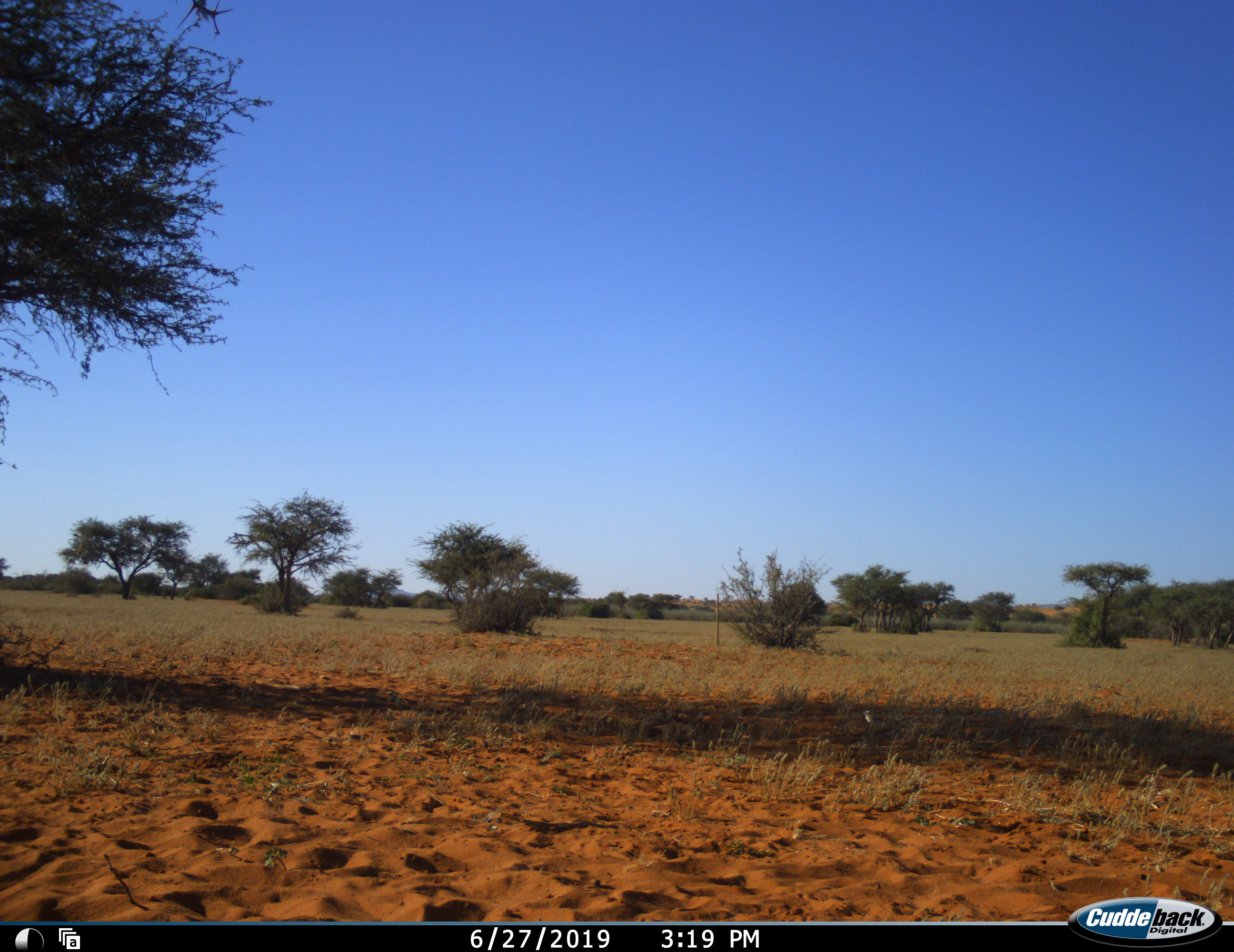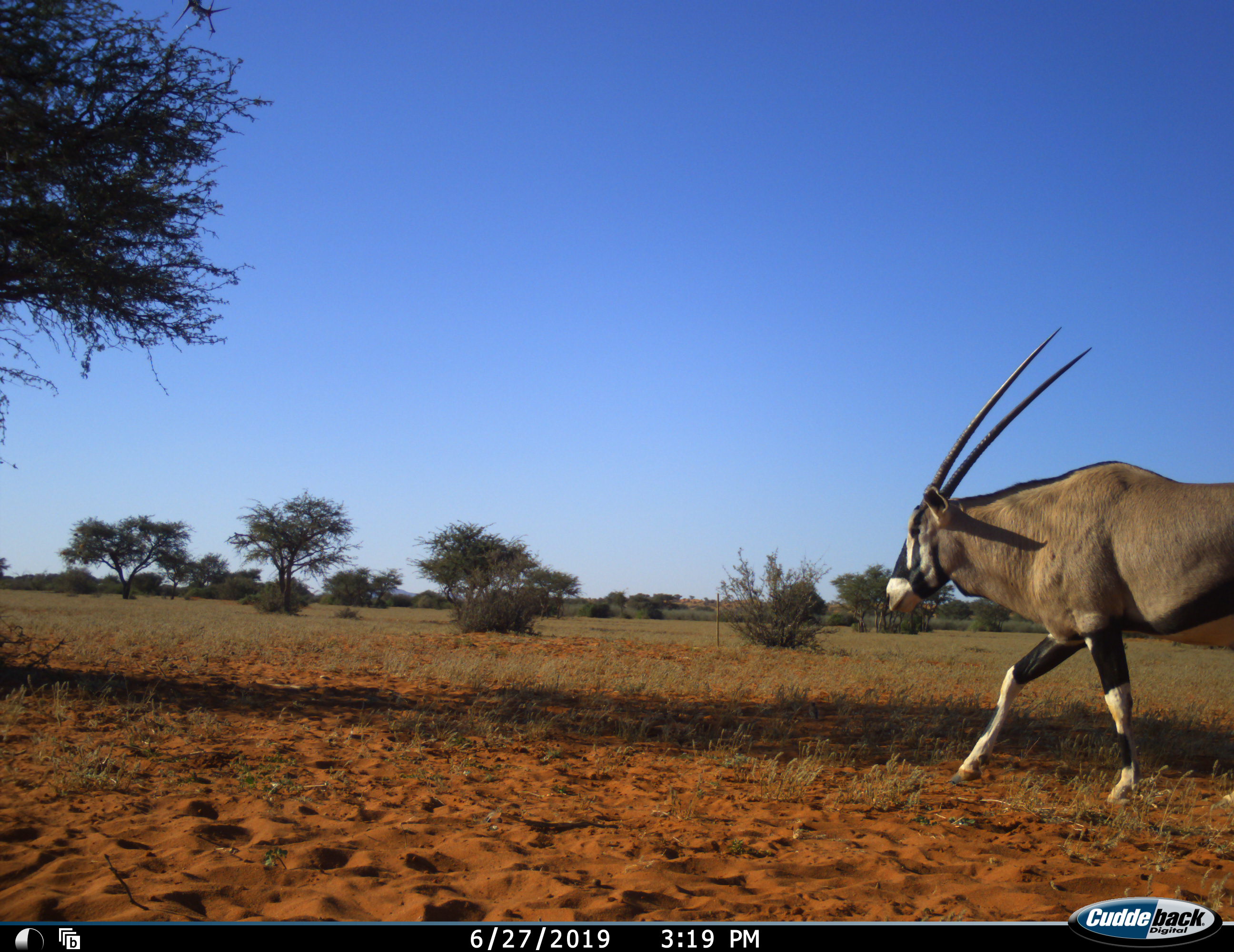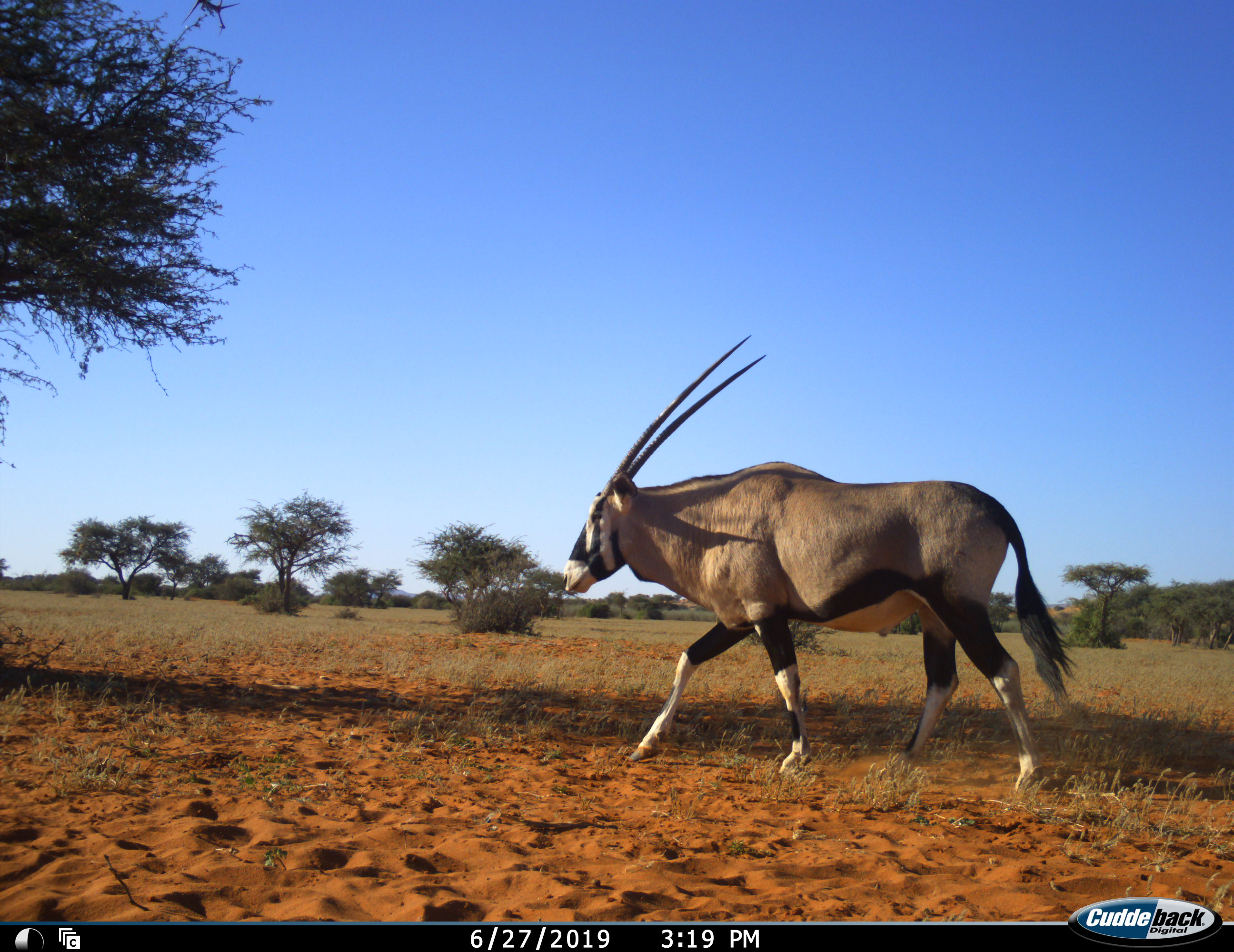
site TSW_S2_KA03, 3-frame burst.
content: unidentified animal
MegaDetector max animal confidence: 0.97